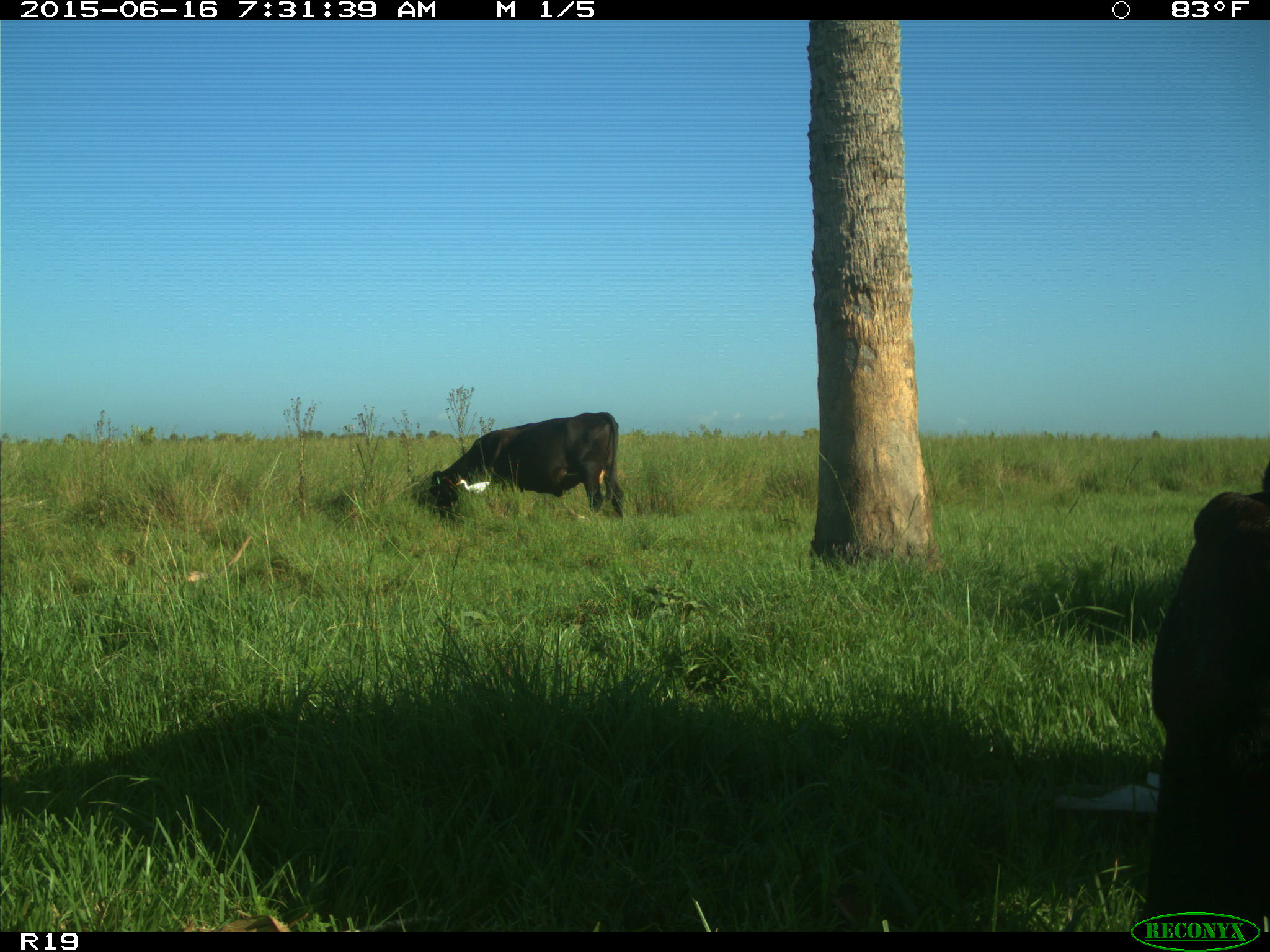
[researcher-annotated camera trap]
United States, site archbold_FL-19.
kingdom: Animalia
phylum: Chordata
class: Mammalia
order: Artiodactyla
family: Bovidae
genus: Bos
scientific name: Bos taurus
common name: domestic cow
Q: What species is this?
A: Bos taurus (domestic cow).